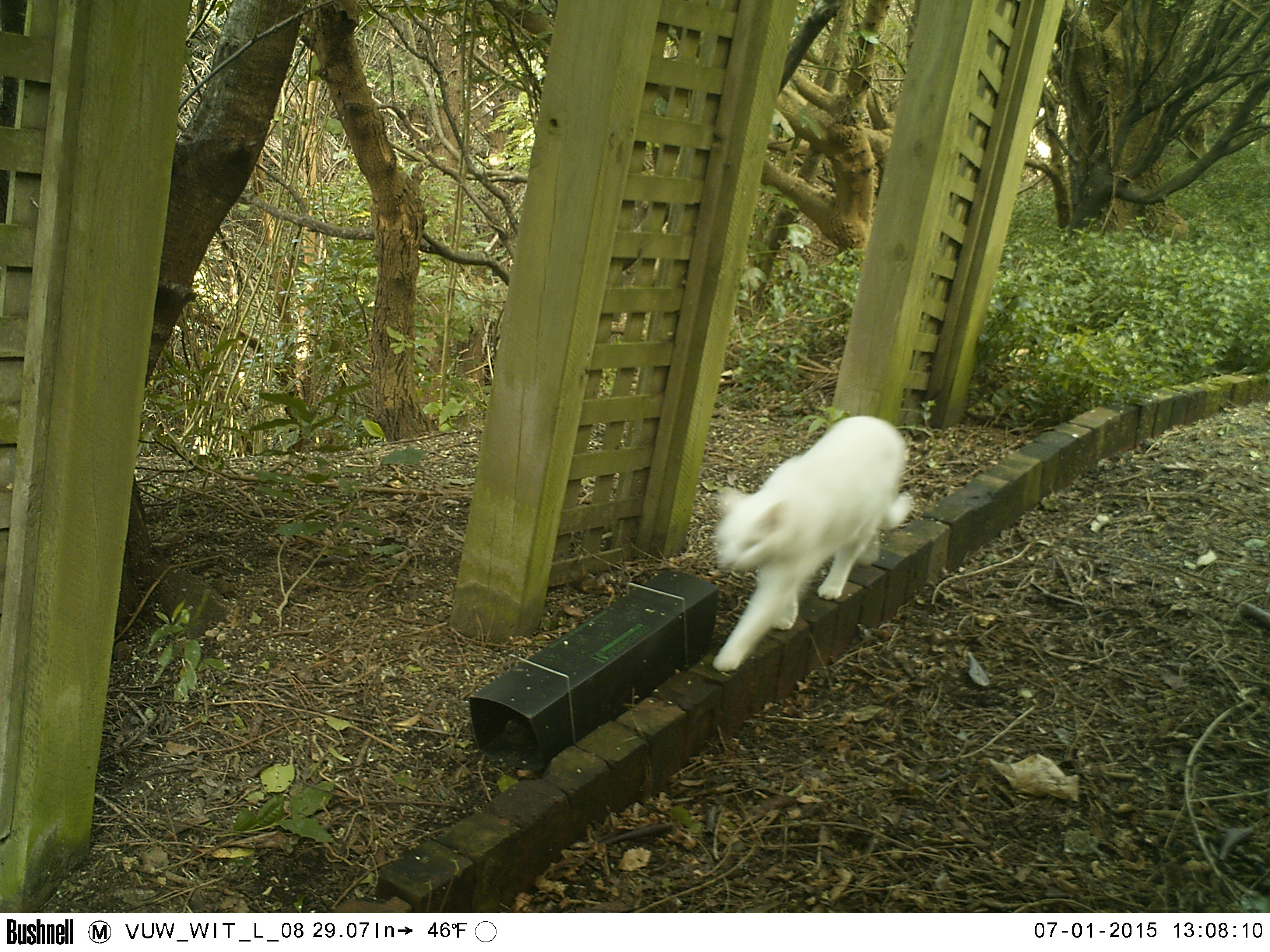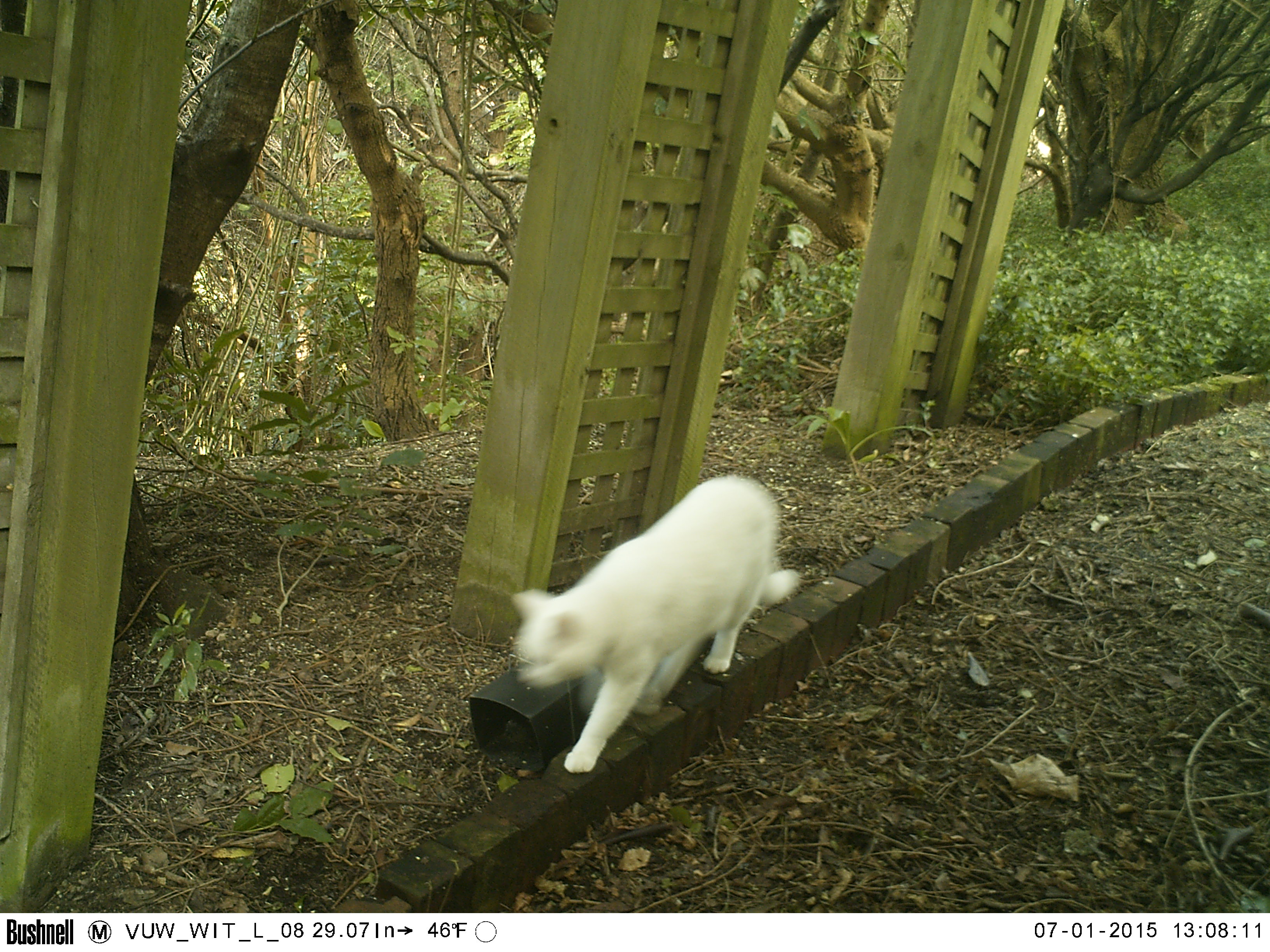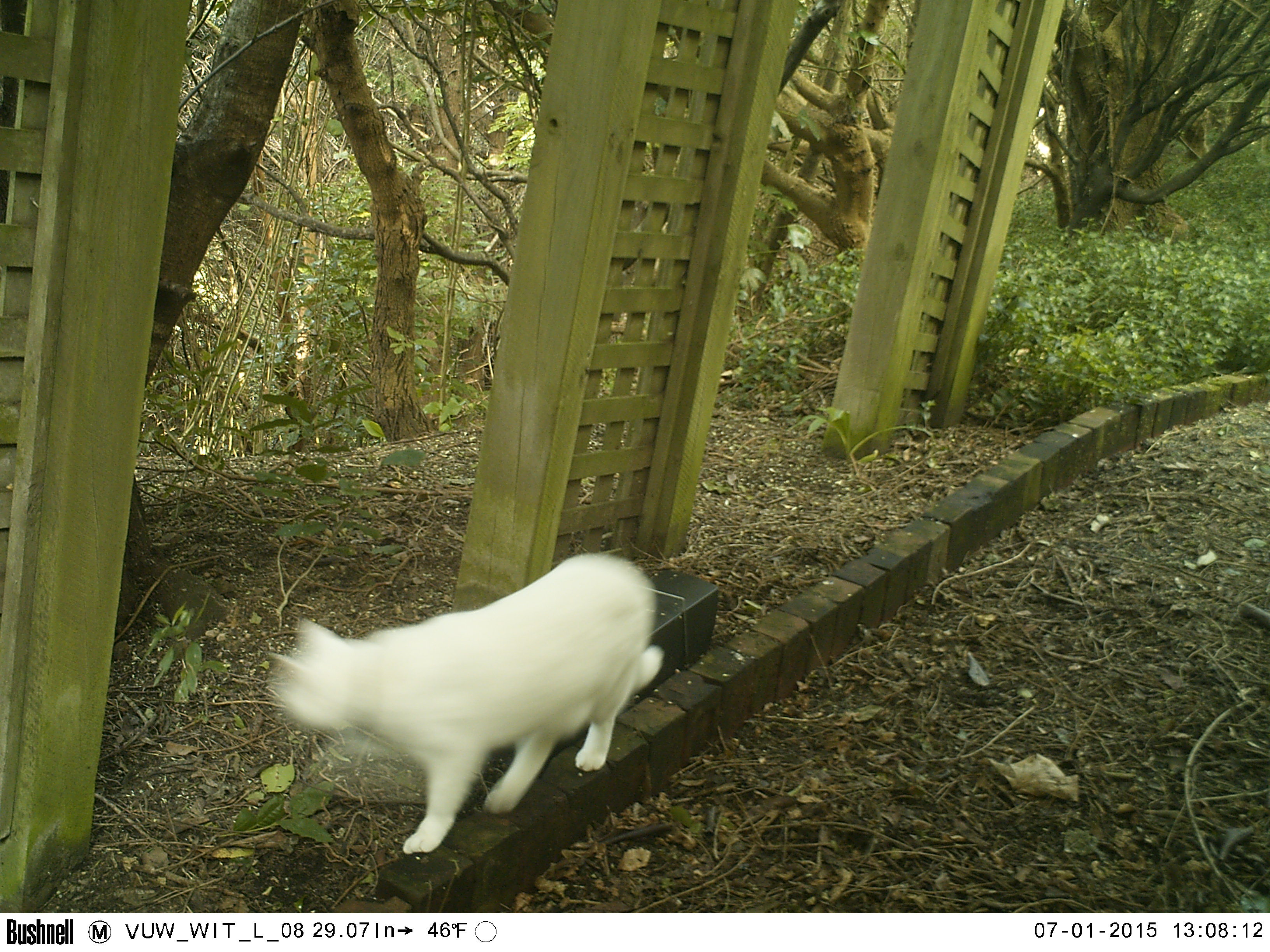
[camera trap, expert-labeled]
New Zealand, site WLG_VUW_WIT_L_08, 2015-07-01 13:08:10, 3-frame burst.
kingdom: Animalia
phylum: Chordata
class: Mammalia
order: Carnivora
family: Felidae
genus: Felis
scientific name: Felis catus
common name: domestic cat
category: cat